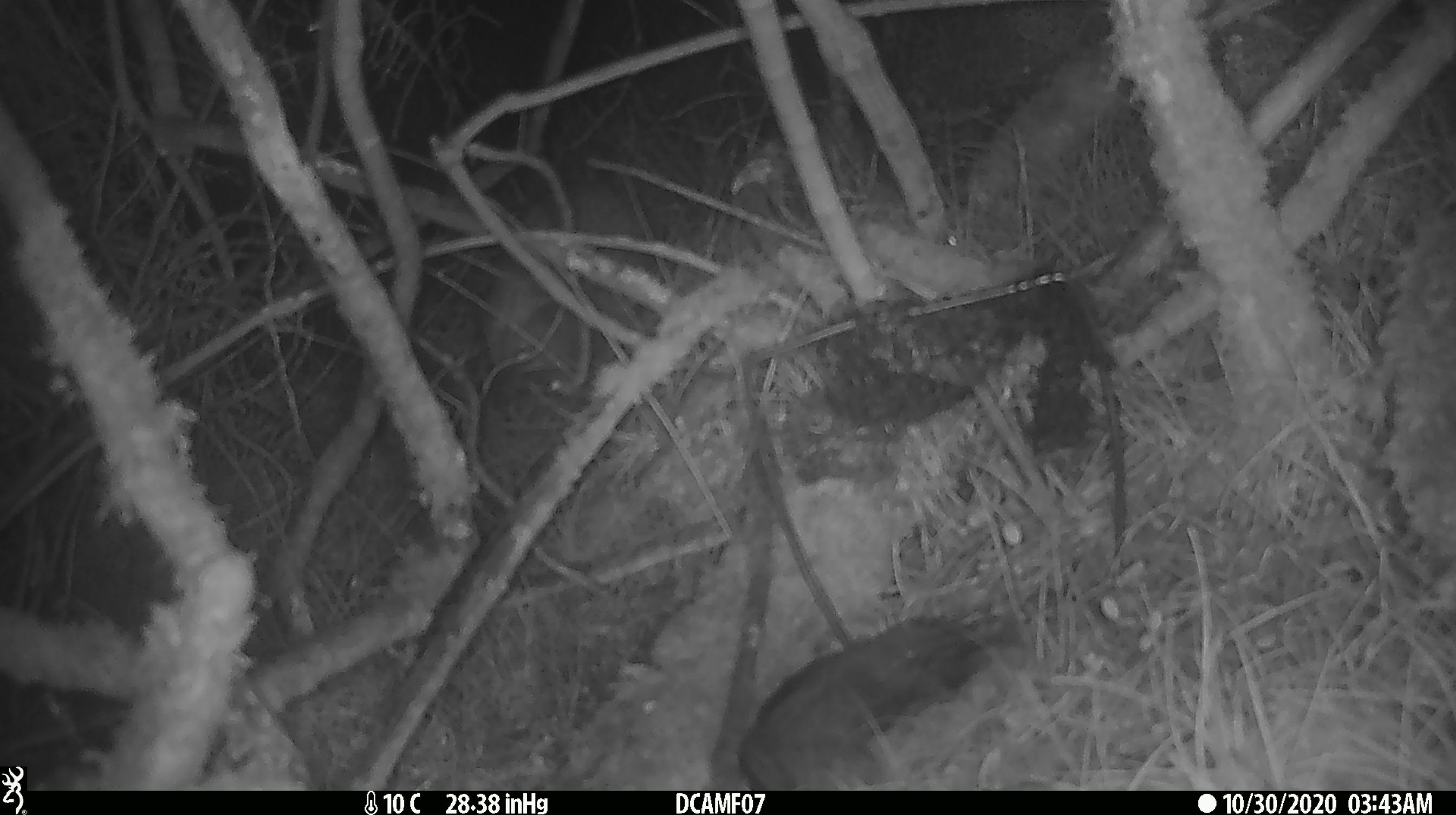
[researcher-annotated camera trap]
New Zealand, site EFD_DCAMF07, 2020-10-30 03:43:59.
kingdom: Animalia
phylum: Chordata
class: Mammalia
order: Eulipotyphla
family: Erinaceidae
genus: Erinaceus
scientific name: Erinaceus europaeus europaeus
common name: european hedgehog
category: hedgehog